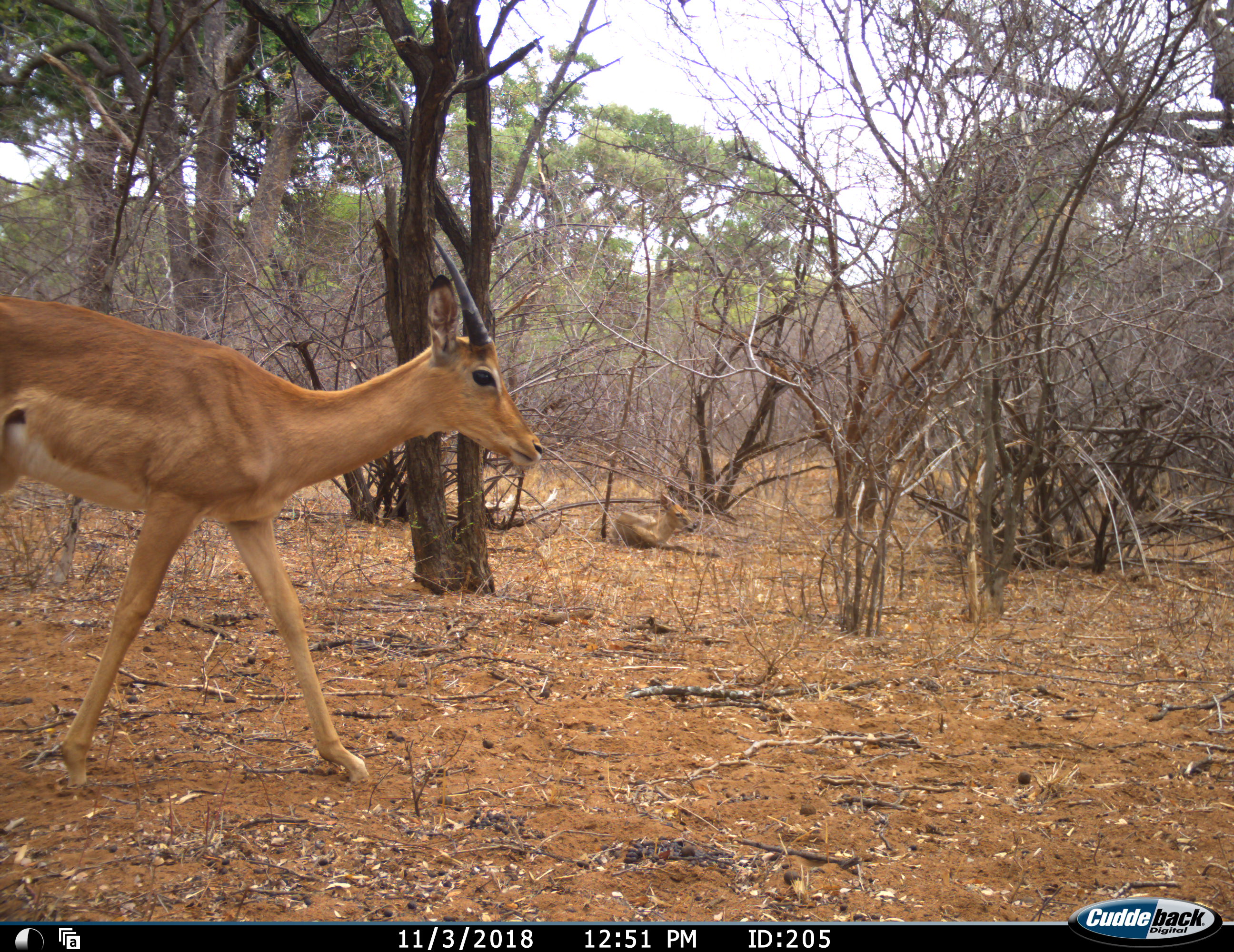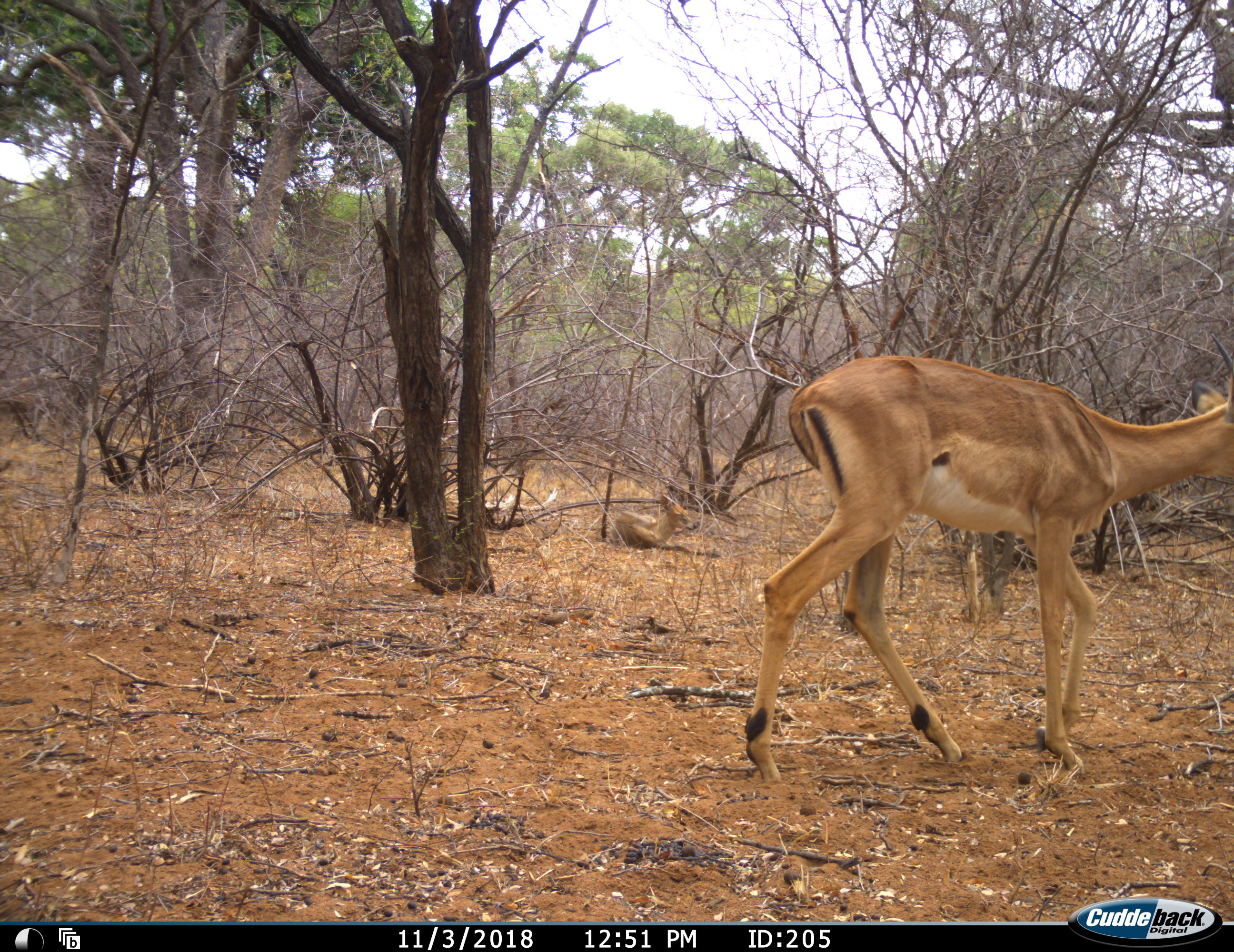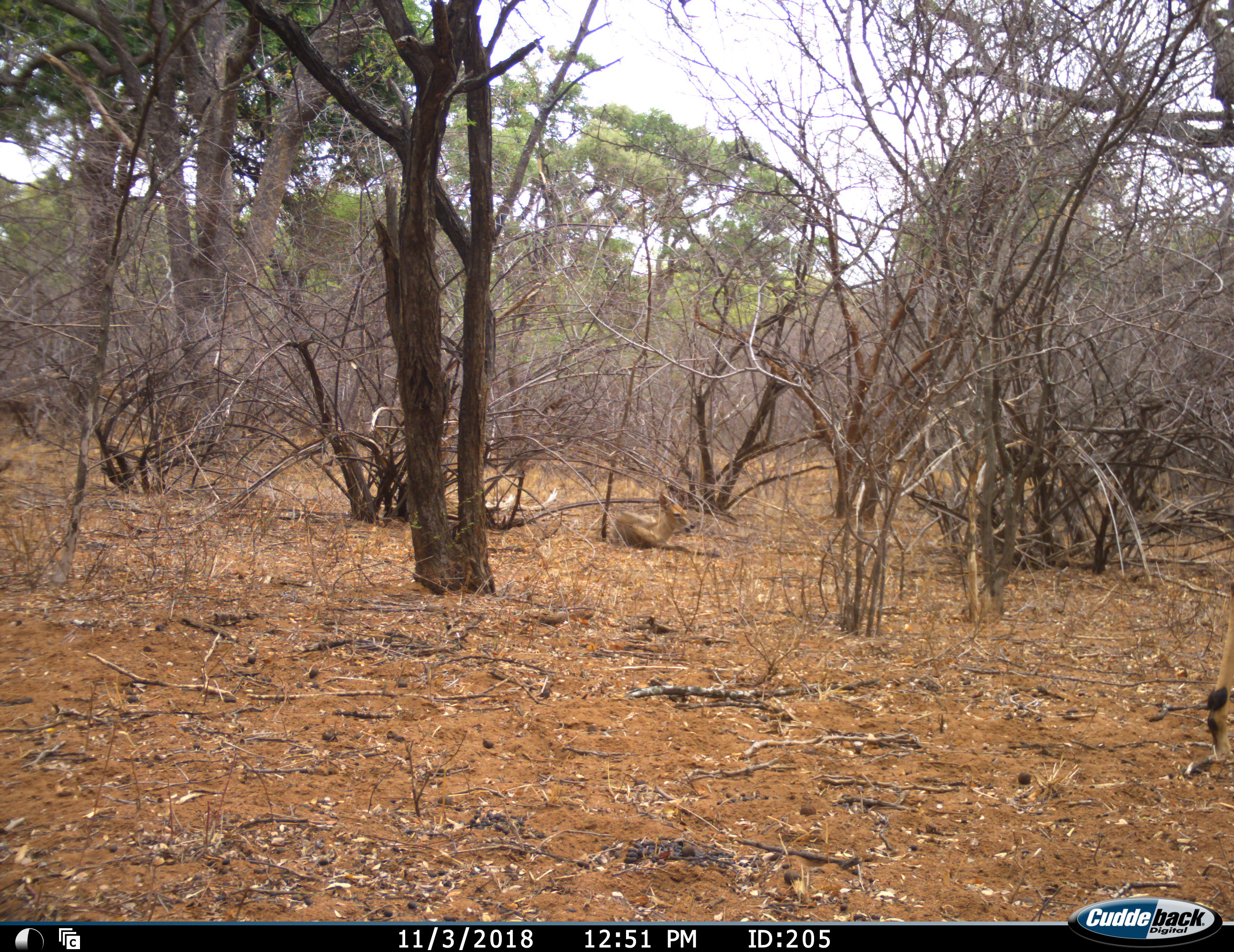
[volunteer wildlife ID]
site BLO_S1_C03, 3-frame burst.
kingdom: Animalia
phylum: Chordata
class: Mammalia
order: Artiodactyla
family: Bovidae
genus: Aepyceros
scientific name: Aepyceros melampus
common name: impala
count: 1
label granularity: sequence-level